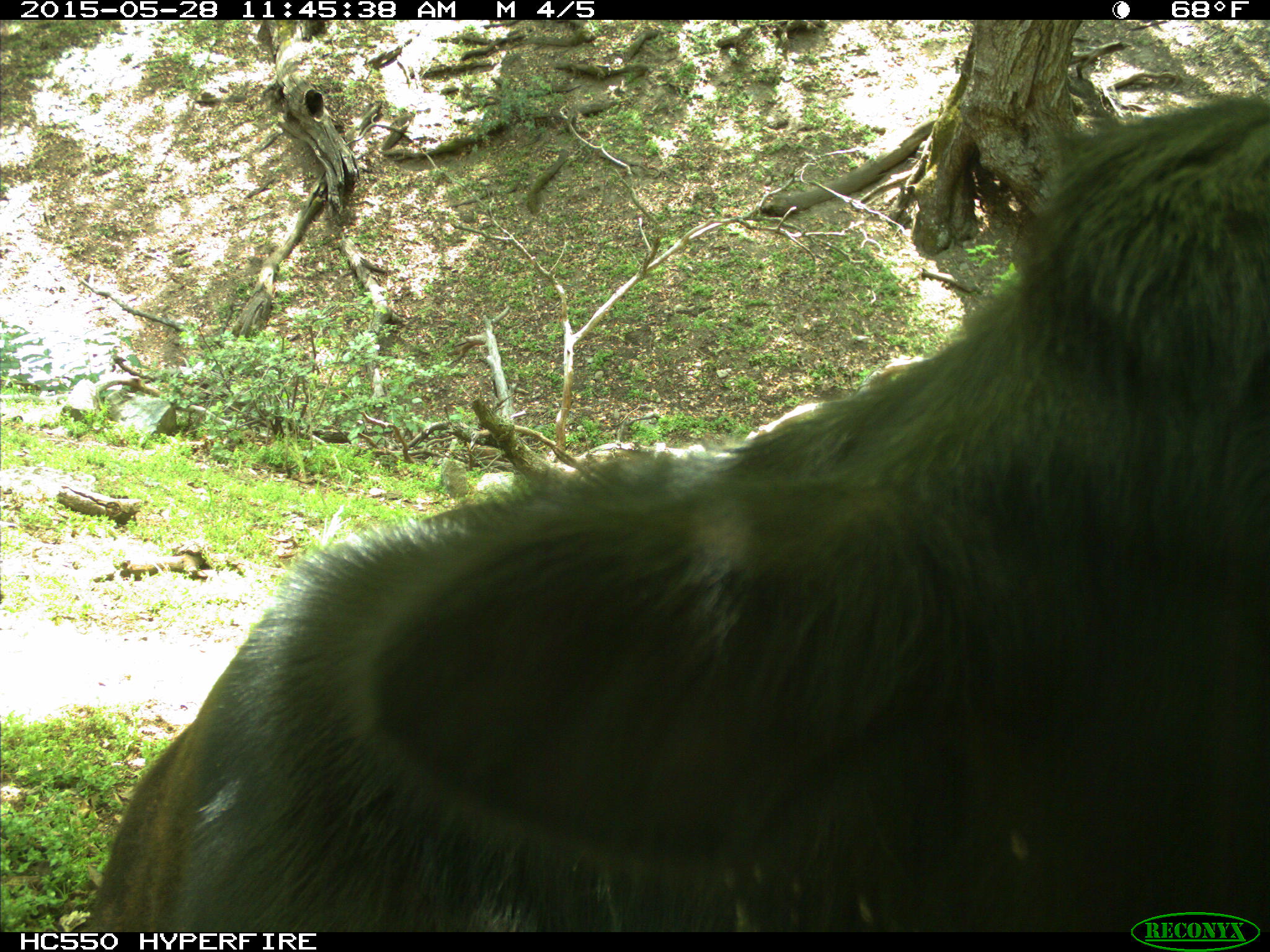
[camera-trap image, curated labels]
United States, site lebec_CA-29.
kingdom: Animalia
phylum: Chordata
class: Mammalia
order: Artiodactyla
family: Bovidae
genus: Bos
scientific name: Bos taurus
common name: domestic cow